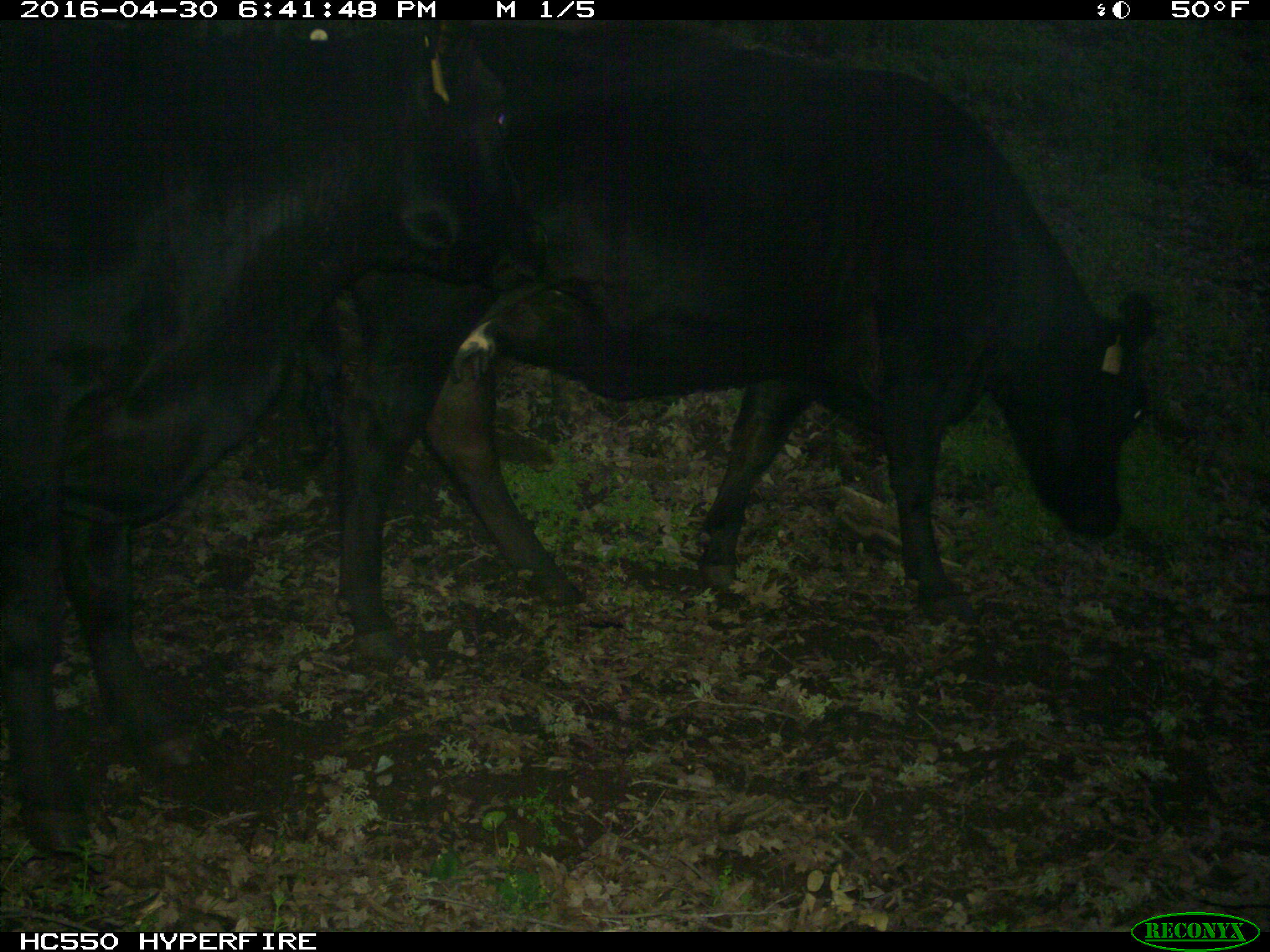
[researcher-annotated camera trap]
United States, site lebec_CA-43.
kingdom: Animalia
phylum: Chordata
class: Mammalia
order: Artiodactyla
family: Bovidae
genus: Bos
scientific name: Bos taurus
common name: domestic cow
Bos taurus (domestic cow).